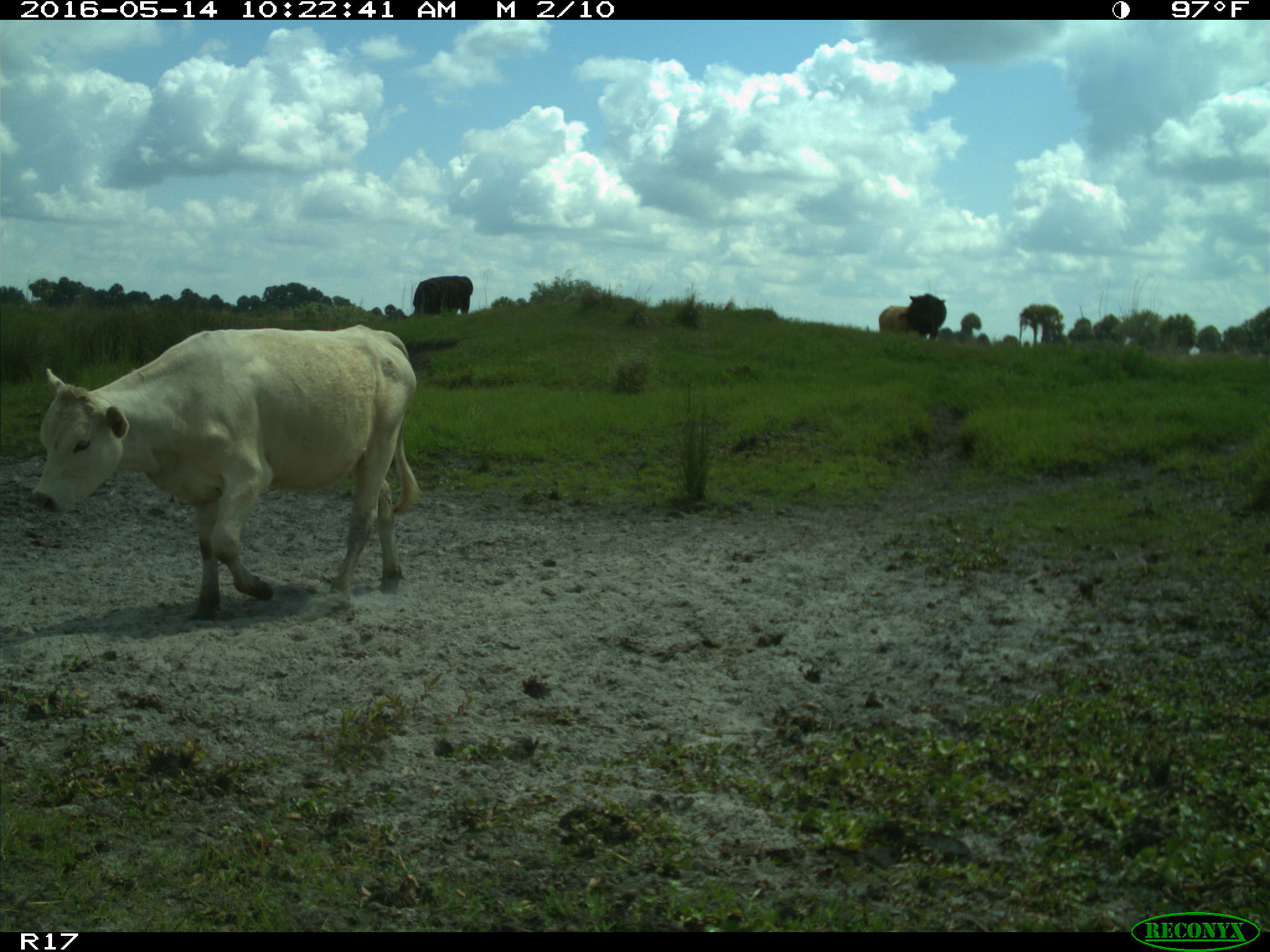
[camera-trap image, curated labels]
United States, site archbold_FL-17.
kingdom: Animalia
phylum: Chordata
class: Mammalia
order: Artiodactyla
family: Bovidae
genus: Bos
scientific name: Bos taurus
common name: domestic cow